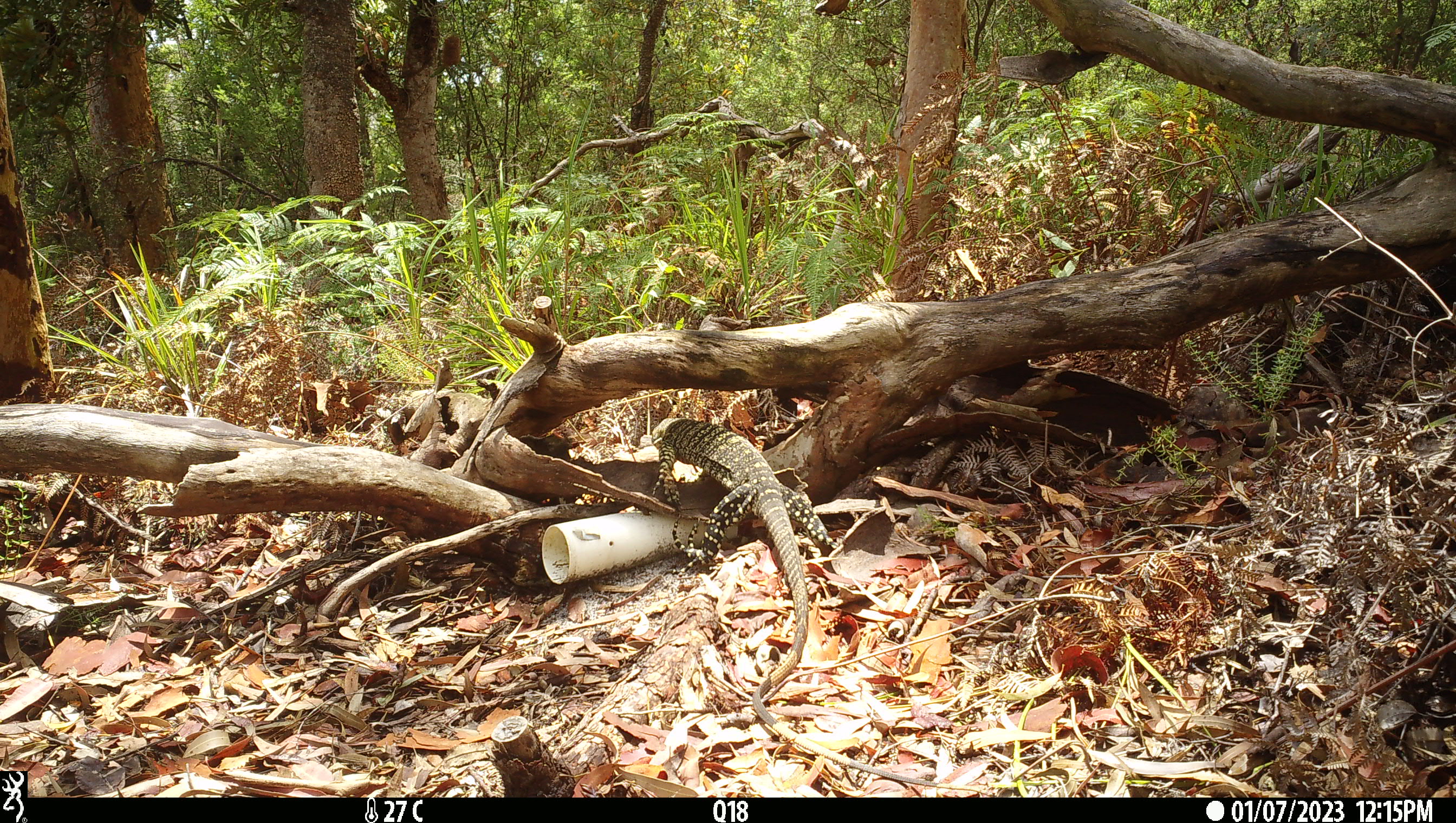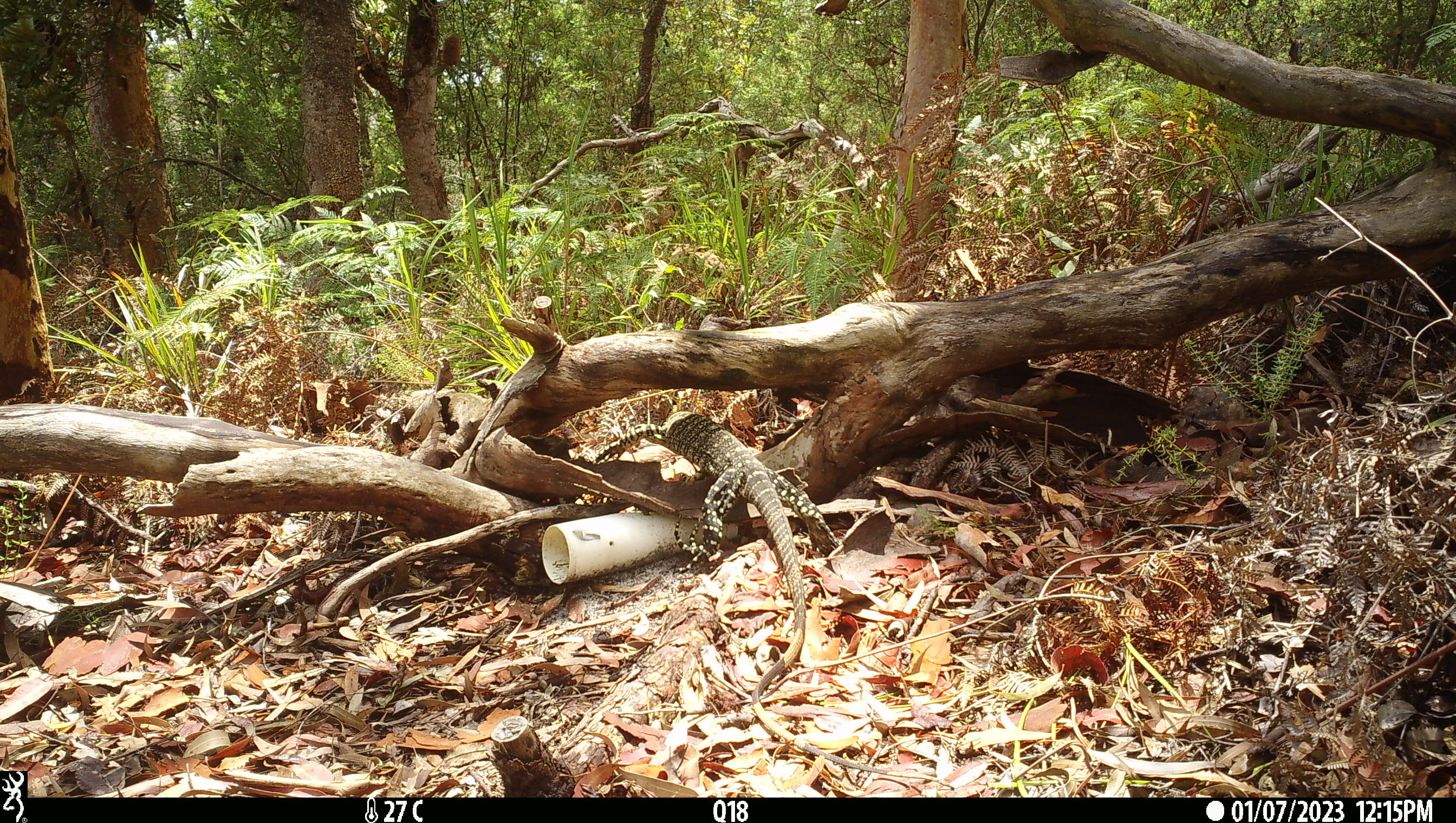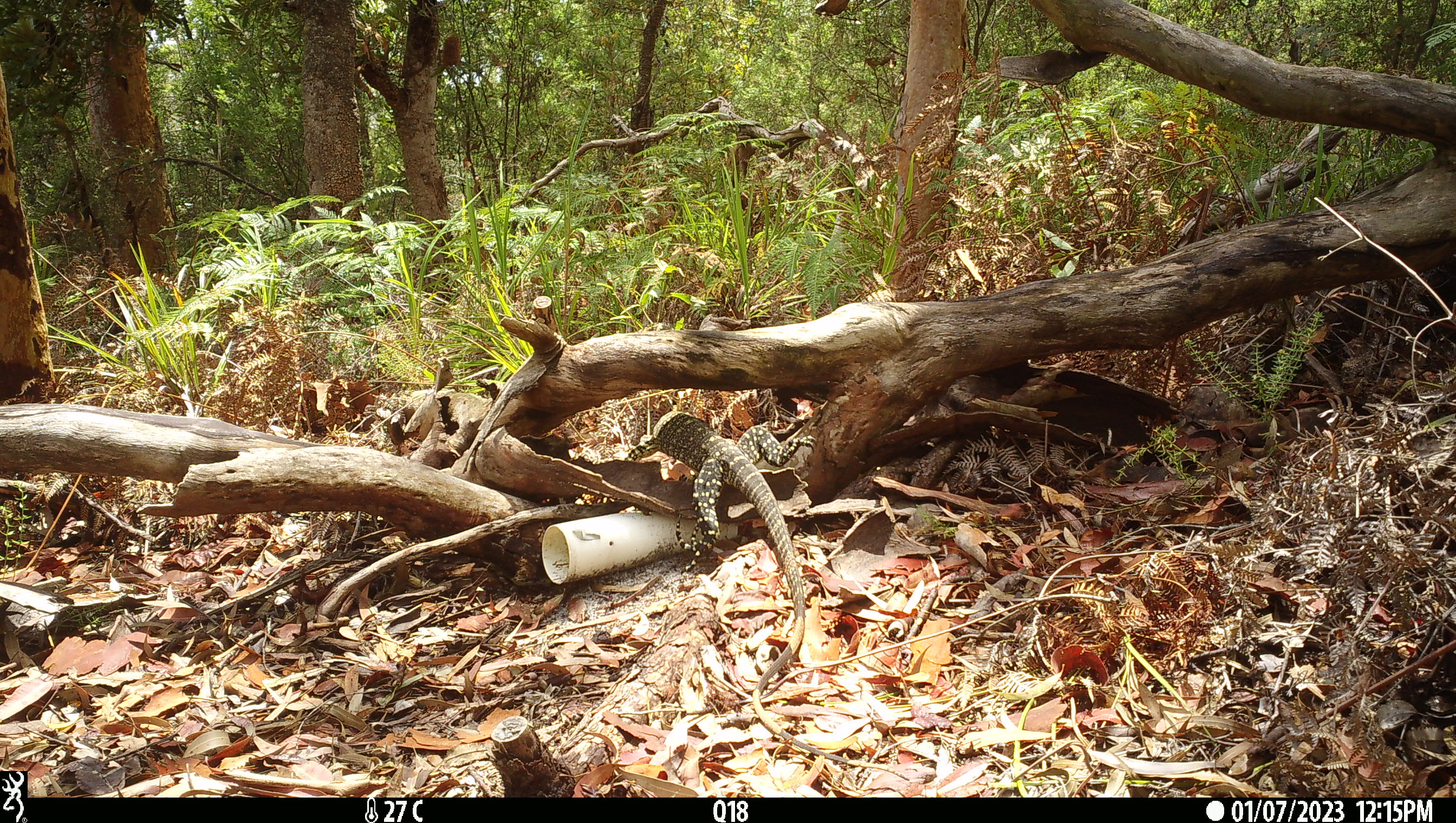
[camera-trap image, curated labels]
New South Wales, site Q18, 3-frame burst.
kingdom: Animalia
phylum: Chordata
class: Reptilia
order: Squamata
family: Varanidae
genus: Varanus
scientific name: Varanus varius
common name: lace monitor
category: goanna